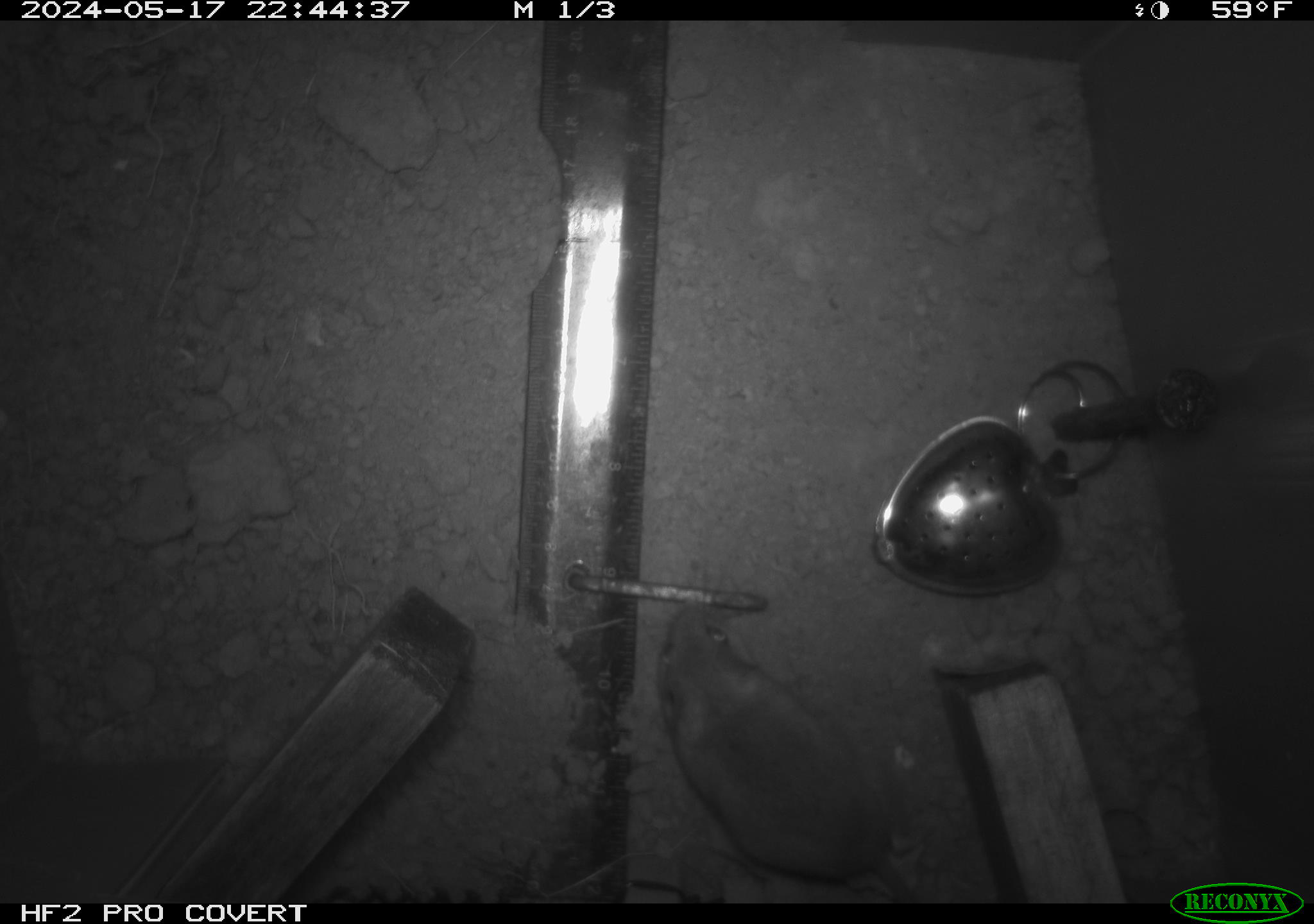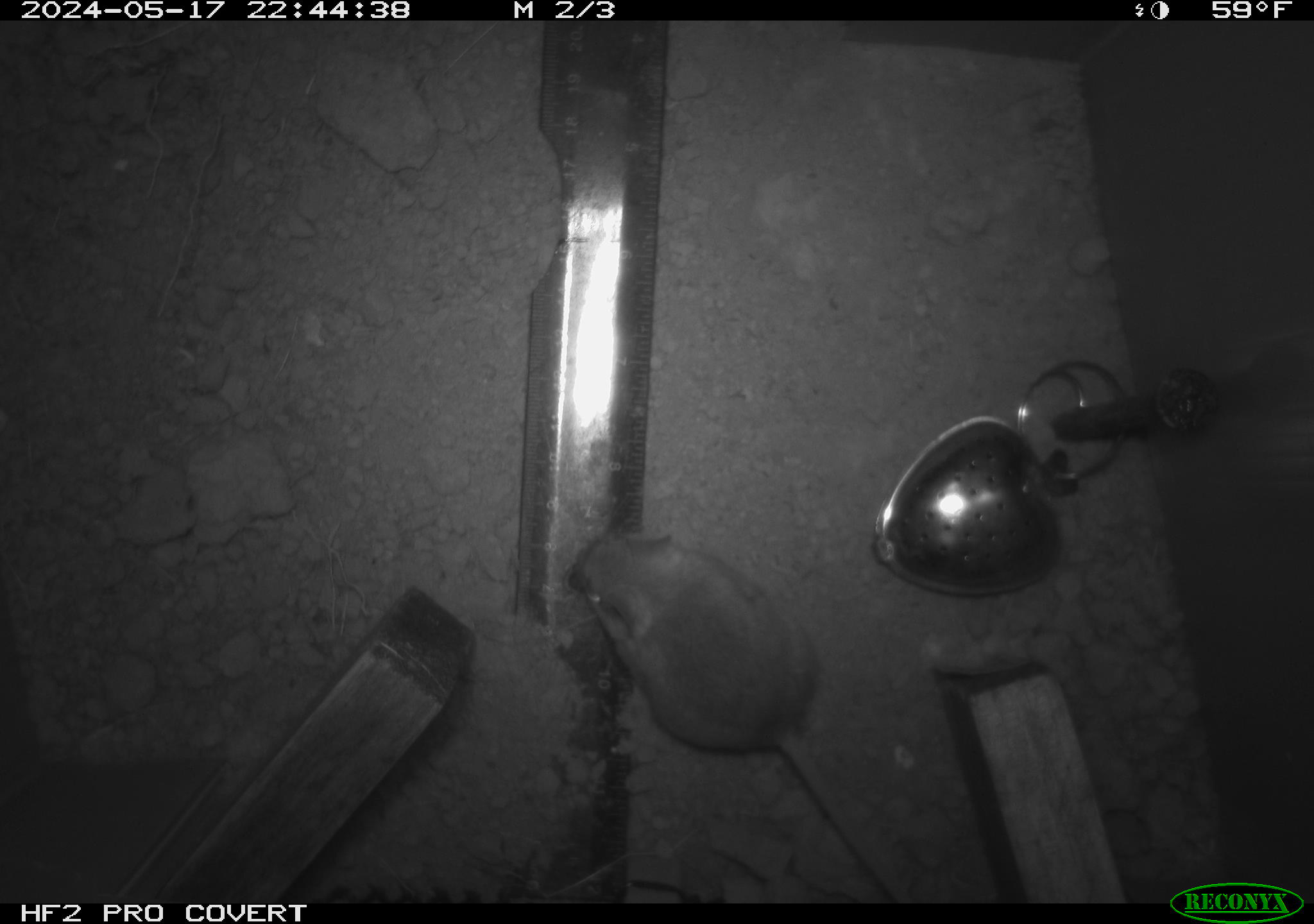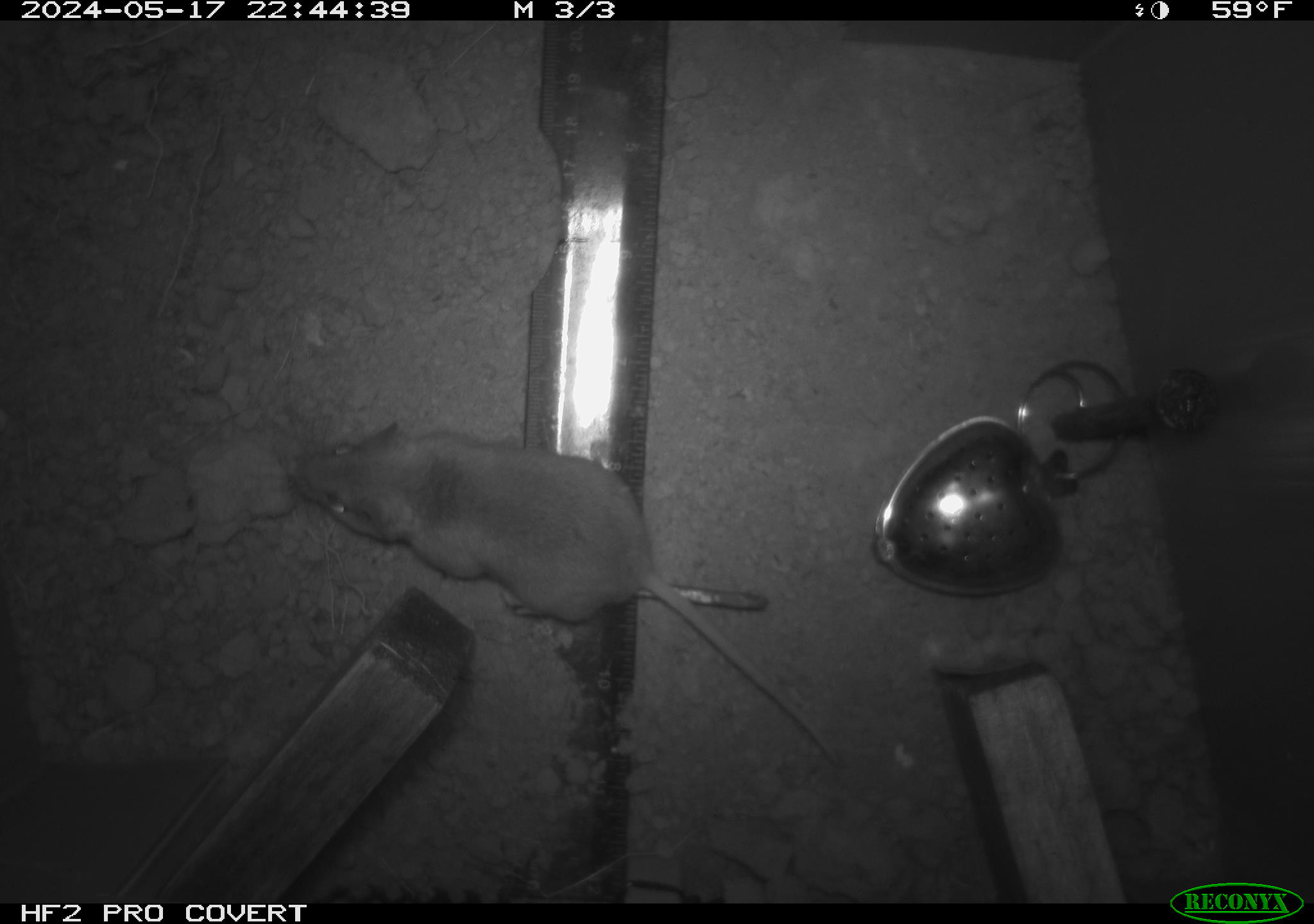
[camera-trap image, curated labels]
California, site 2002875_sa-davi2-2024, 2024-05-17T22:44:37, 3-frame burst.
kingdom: Animalia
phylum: Chordata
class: Mammalia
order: Rodentia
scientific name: Rodentia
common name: mouse species